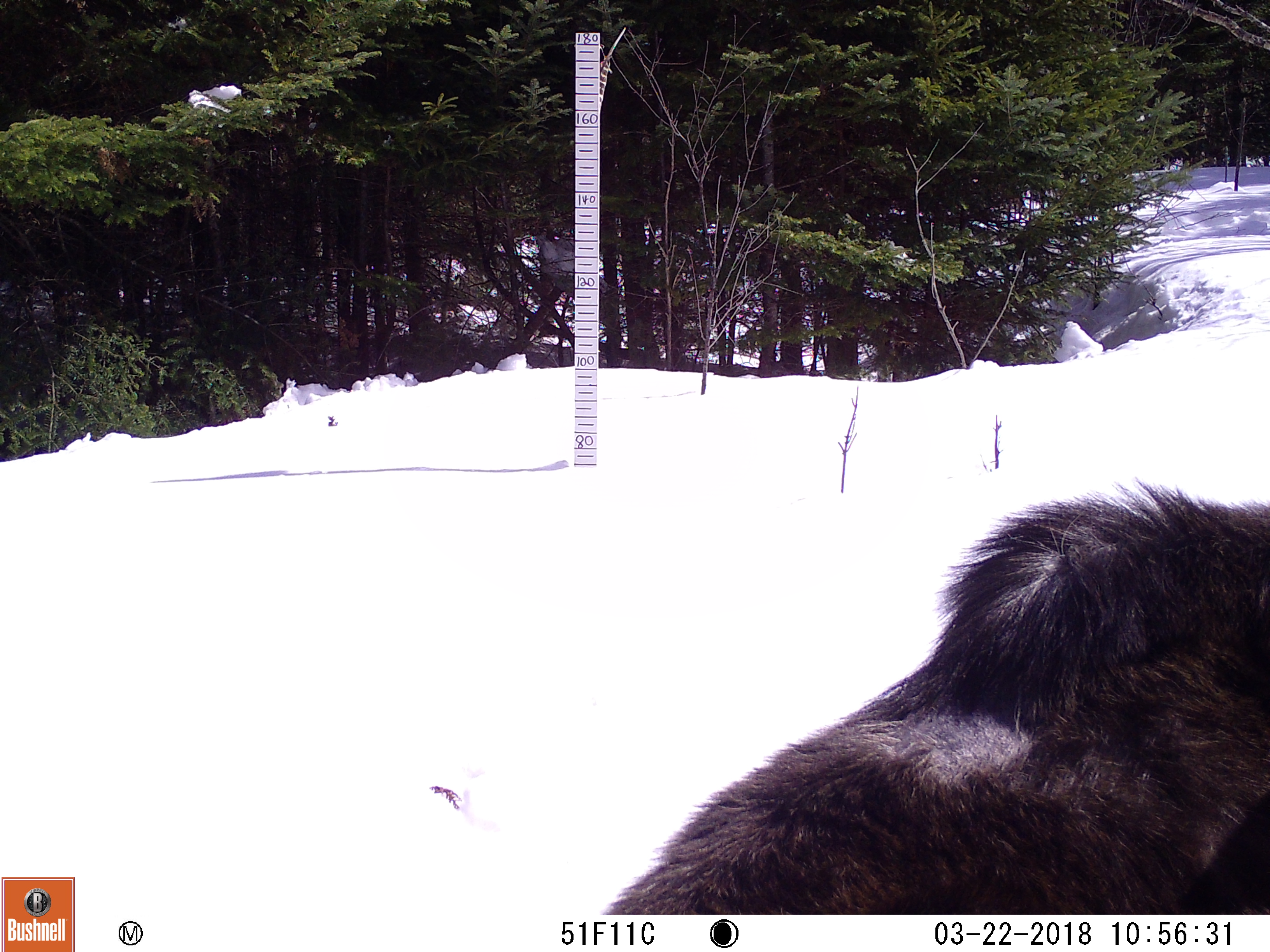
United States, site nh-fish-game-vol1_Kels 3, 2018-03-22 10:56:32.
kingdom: Animalia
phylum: Chordata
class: Mammalia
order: Artiodactyla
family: Cervidae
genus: Alces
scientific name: Alces alces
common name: moose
Moose (Alces alces).